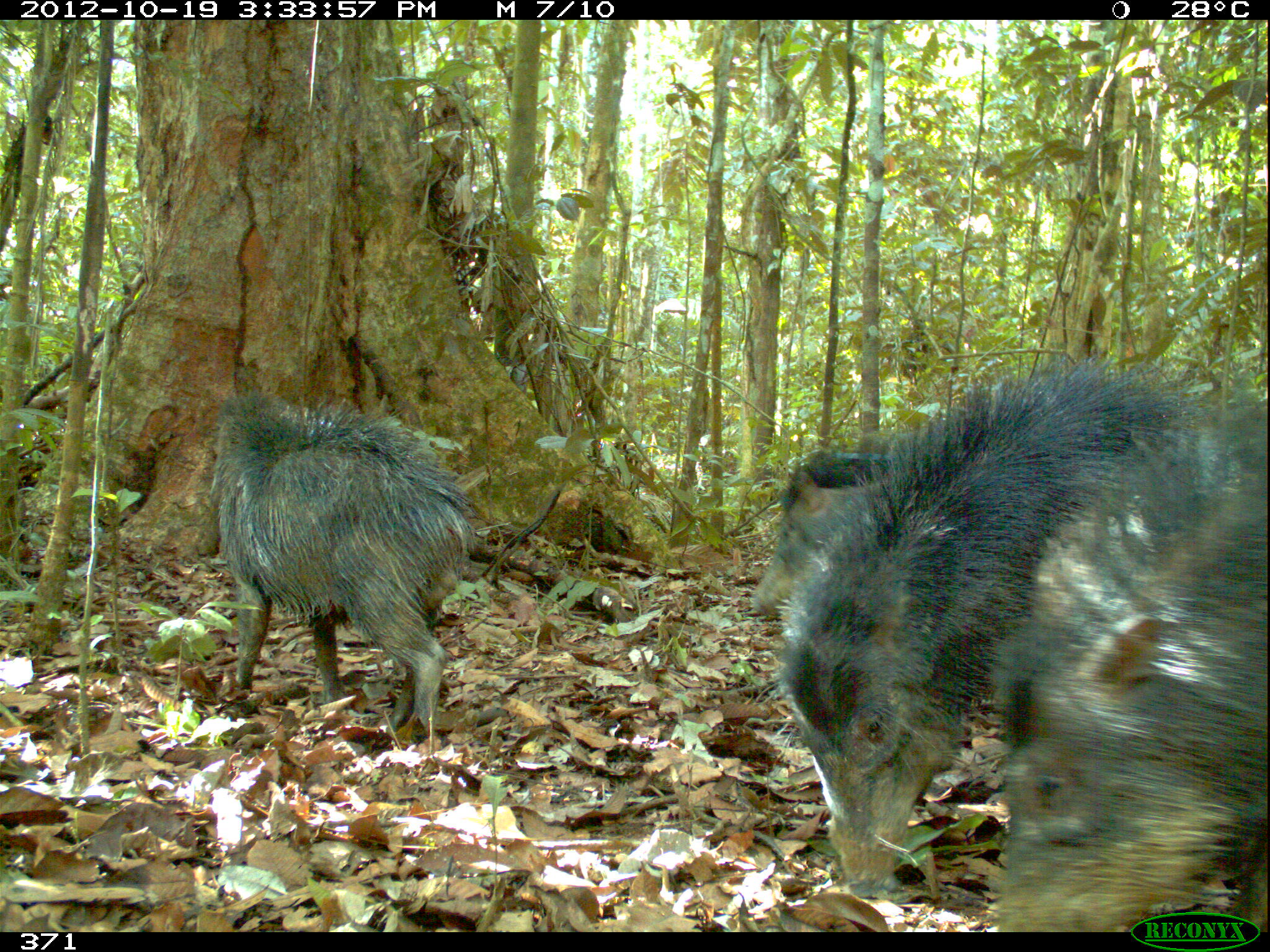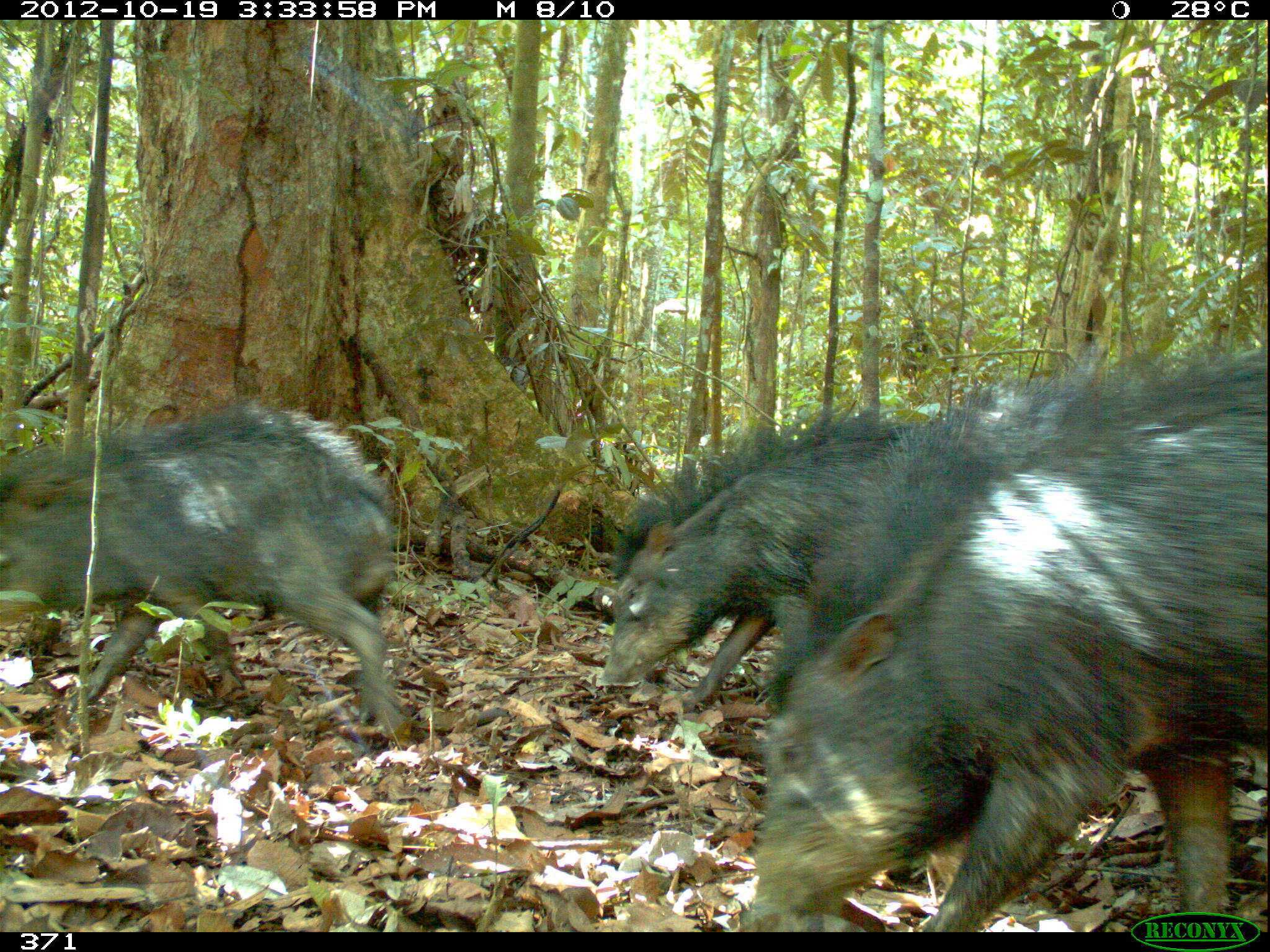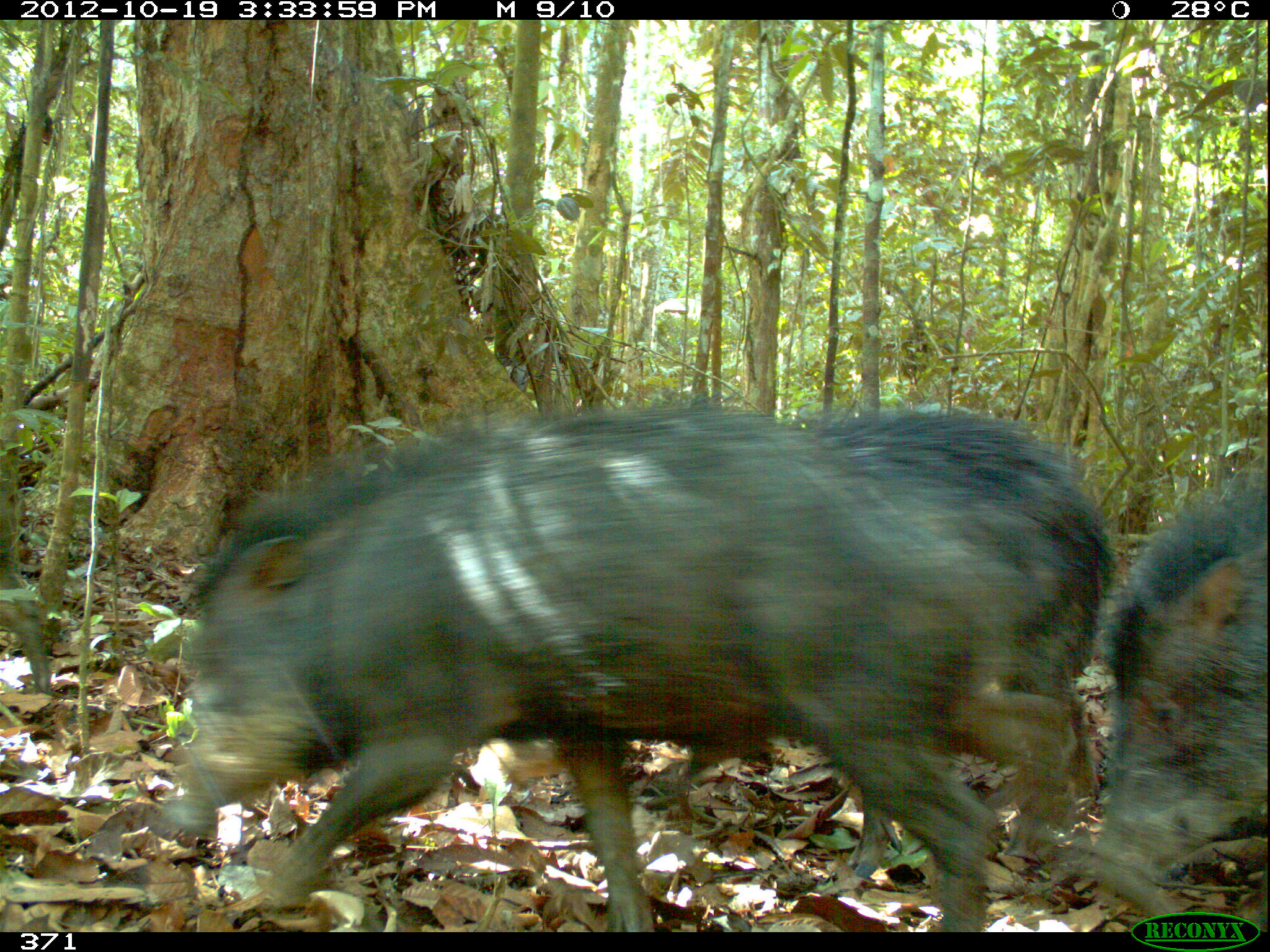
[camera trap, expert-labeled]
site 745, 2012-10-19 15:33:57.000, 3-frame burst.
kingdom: Animalia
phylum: Chordata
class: Mammalia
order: Artiodactyla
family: Tayassuidae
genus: Tayassu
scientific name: Tayassu pecari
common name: white-lipped peccary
Tayassu pecari (white-lipped peccary).